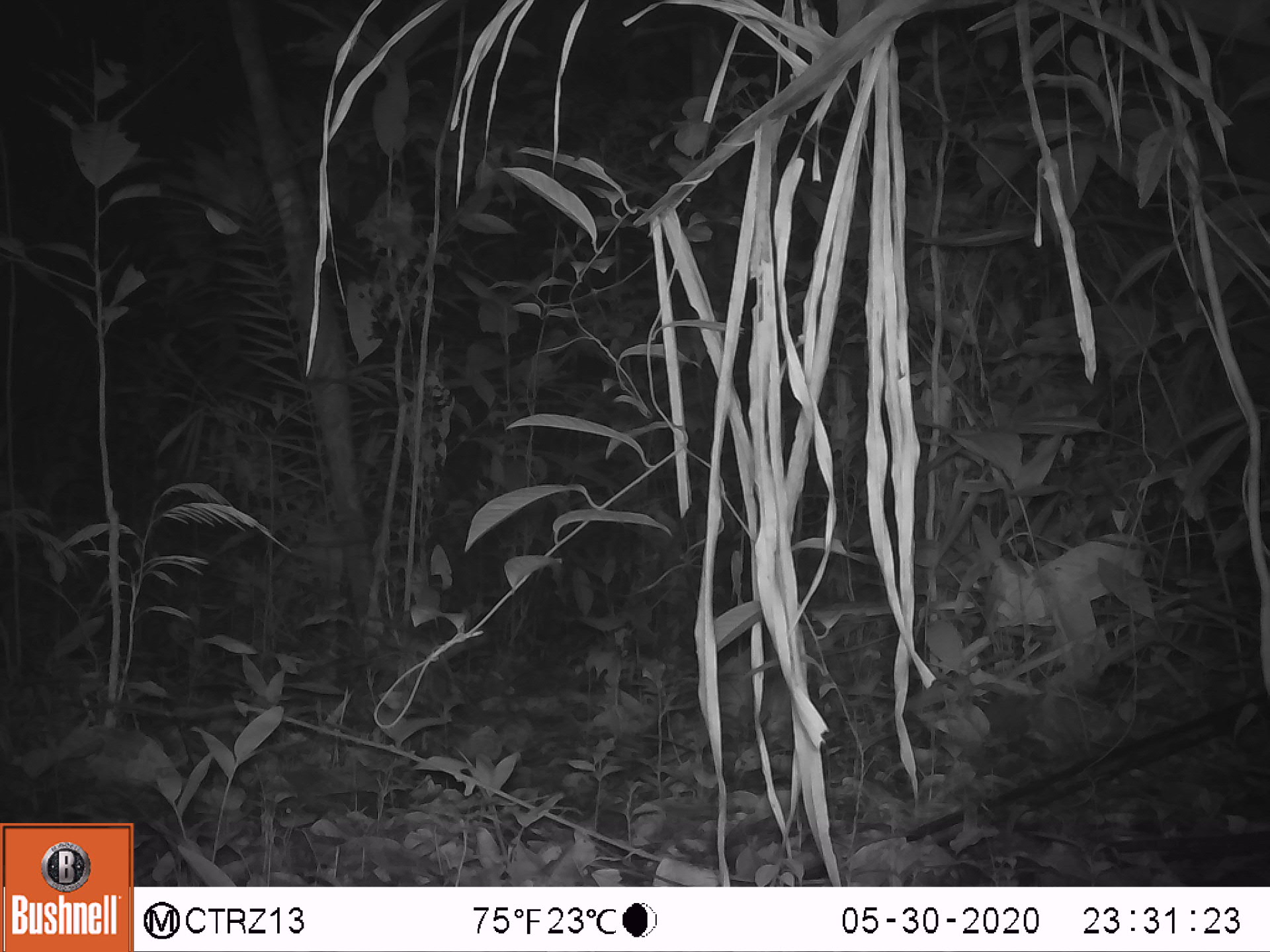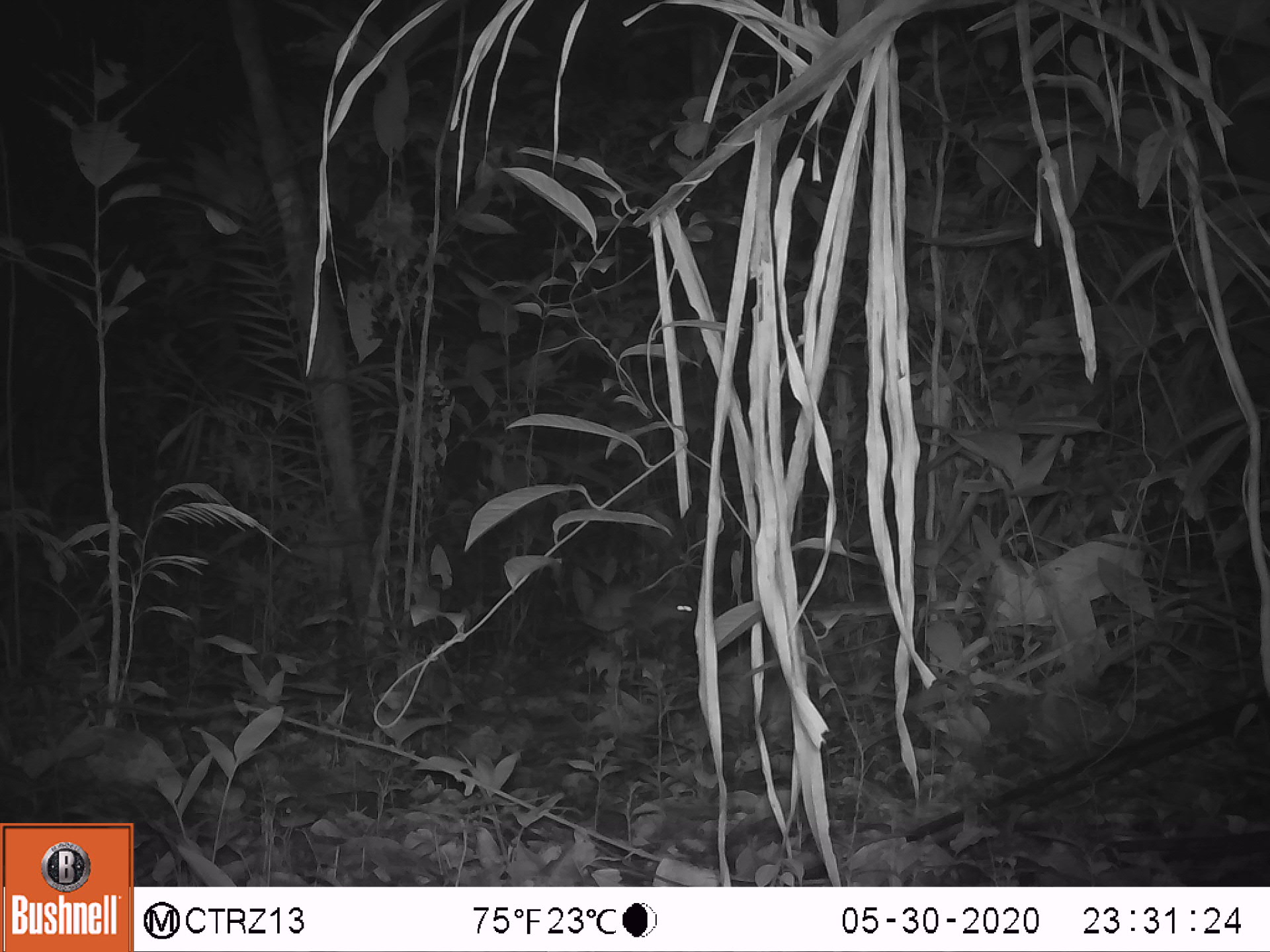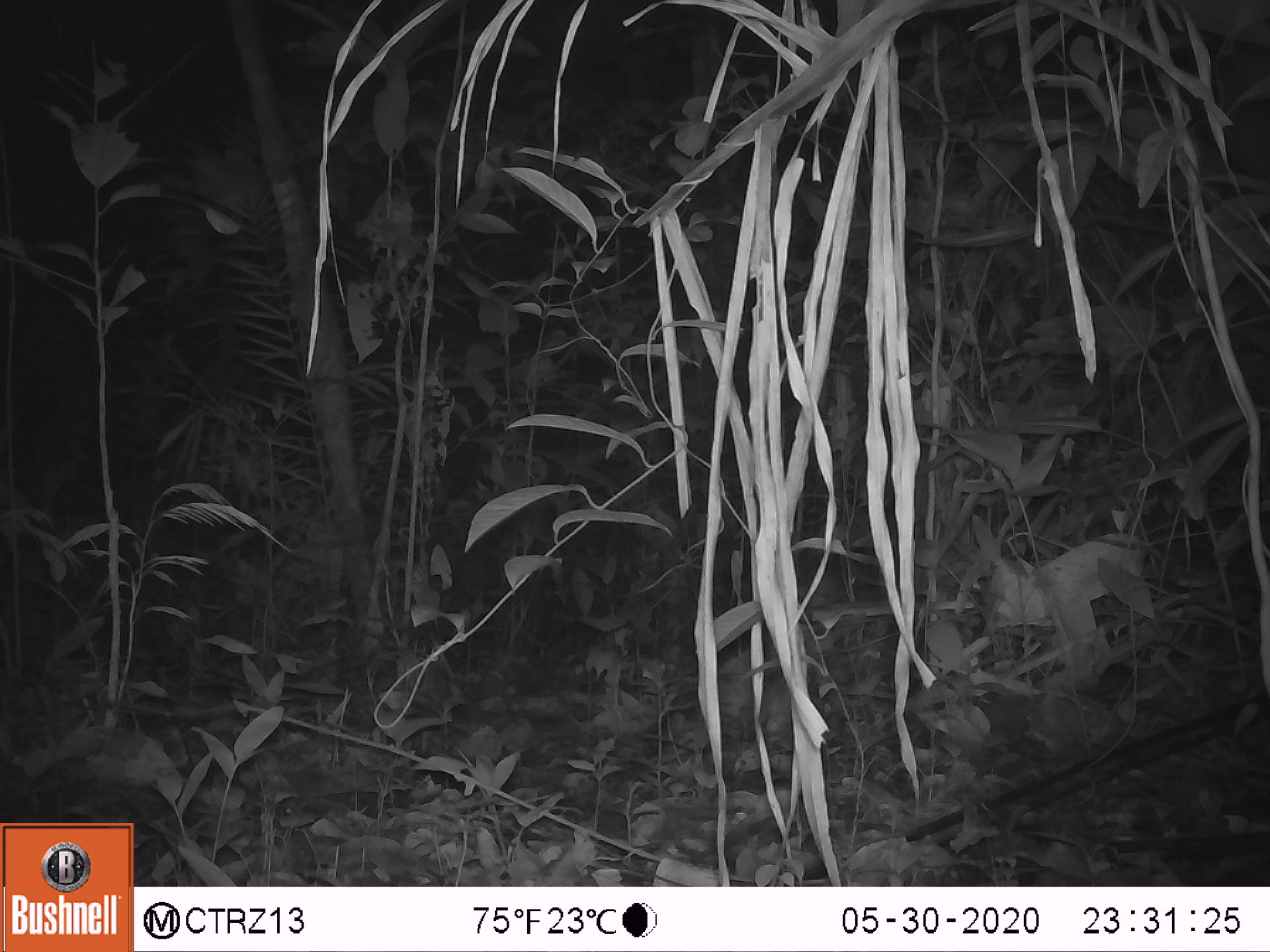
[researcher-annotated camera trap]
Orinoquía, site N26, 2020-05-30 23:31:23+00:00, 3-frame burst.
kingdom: Animalia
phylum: Chordata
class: Mammalia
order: Rodentia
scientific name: Rodentia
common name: rodent